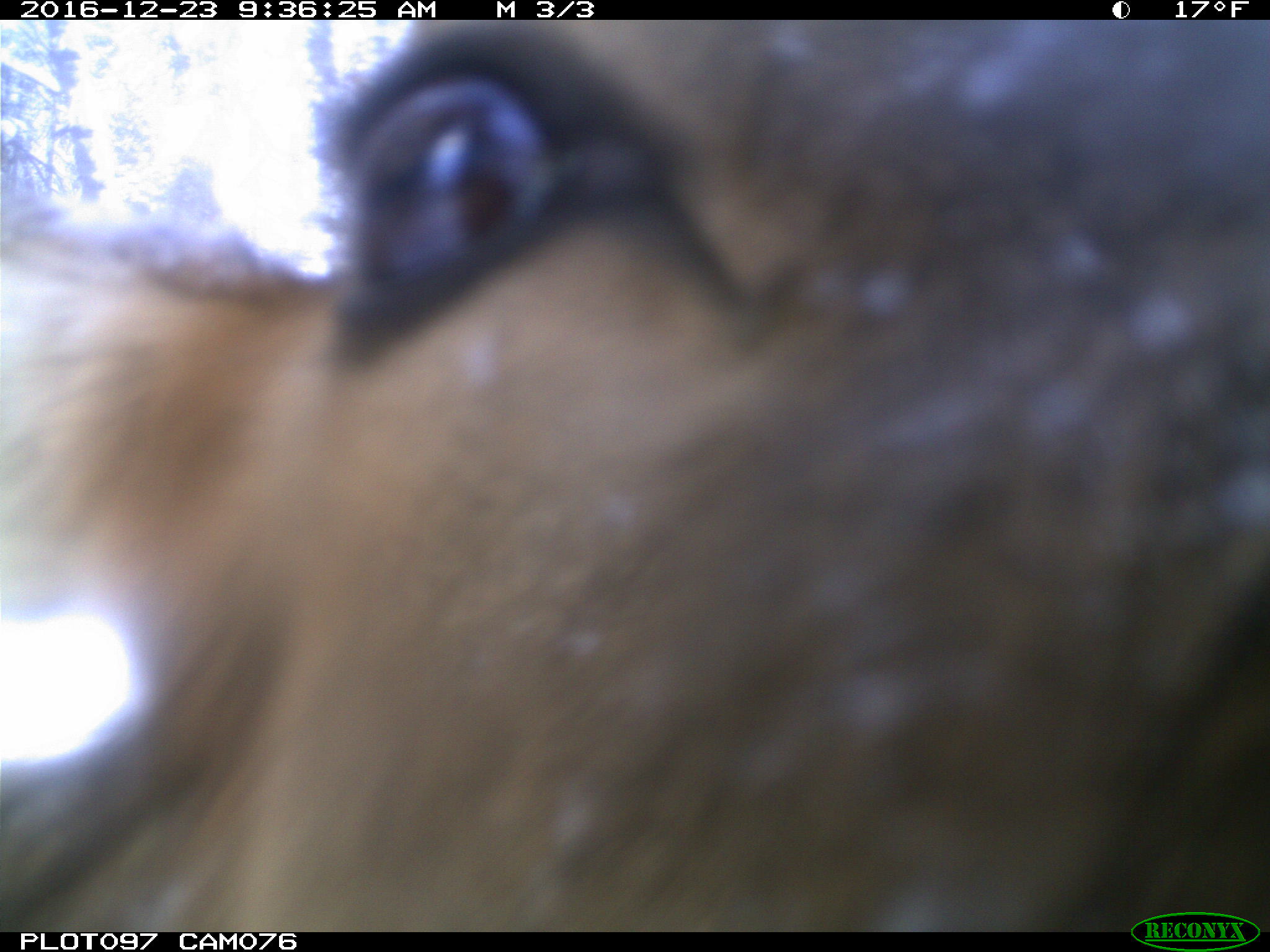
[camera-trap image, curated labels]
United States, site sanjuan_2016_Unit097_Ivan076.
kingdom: Animalia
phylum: Chordata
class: Mammalia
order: Artiodactyla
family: Cervidae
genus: Cervus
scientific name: Cervus elaphus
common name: red deer